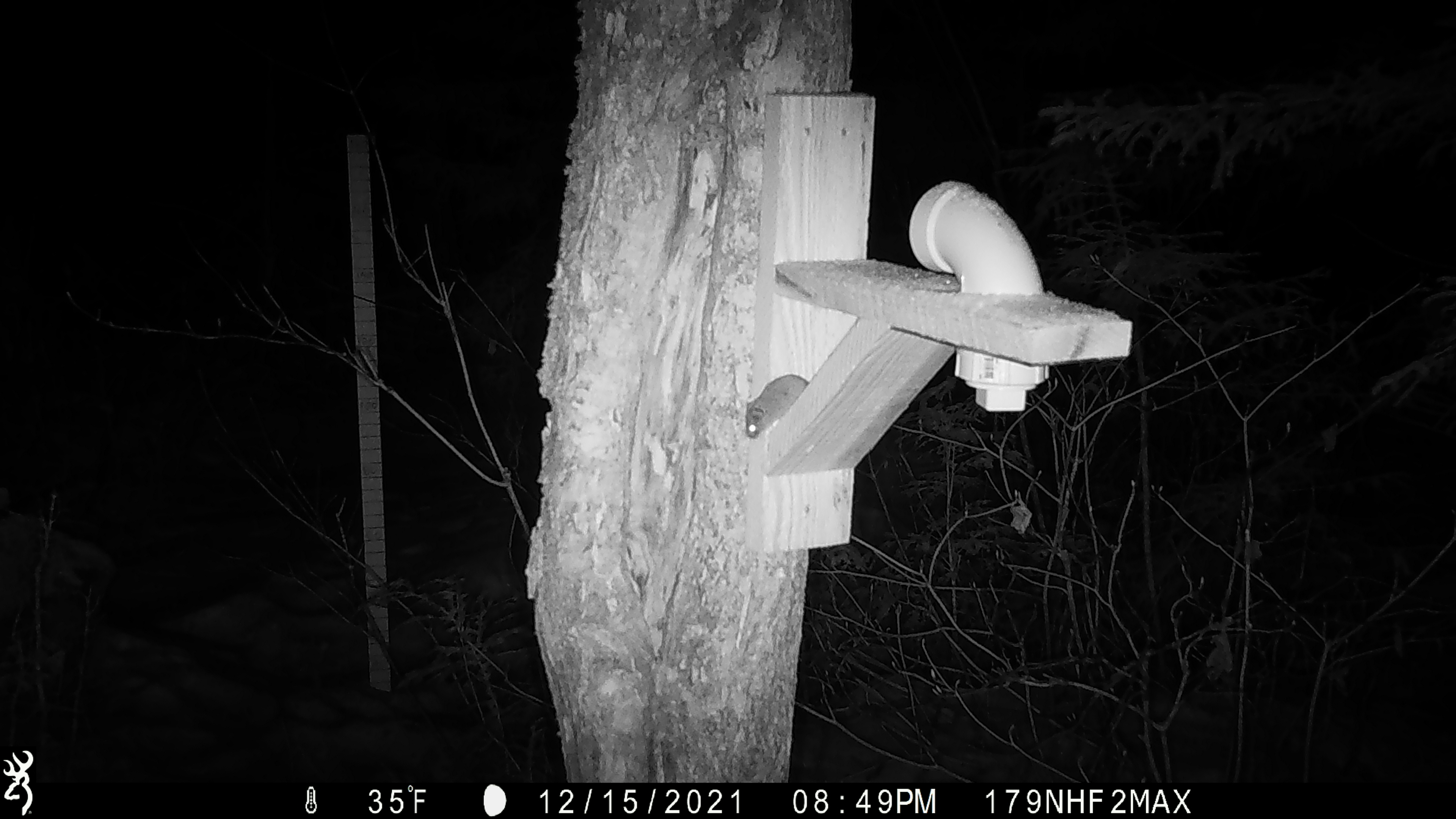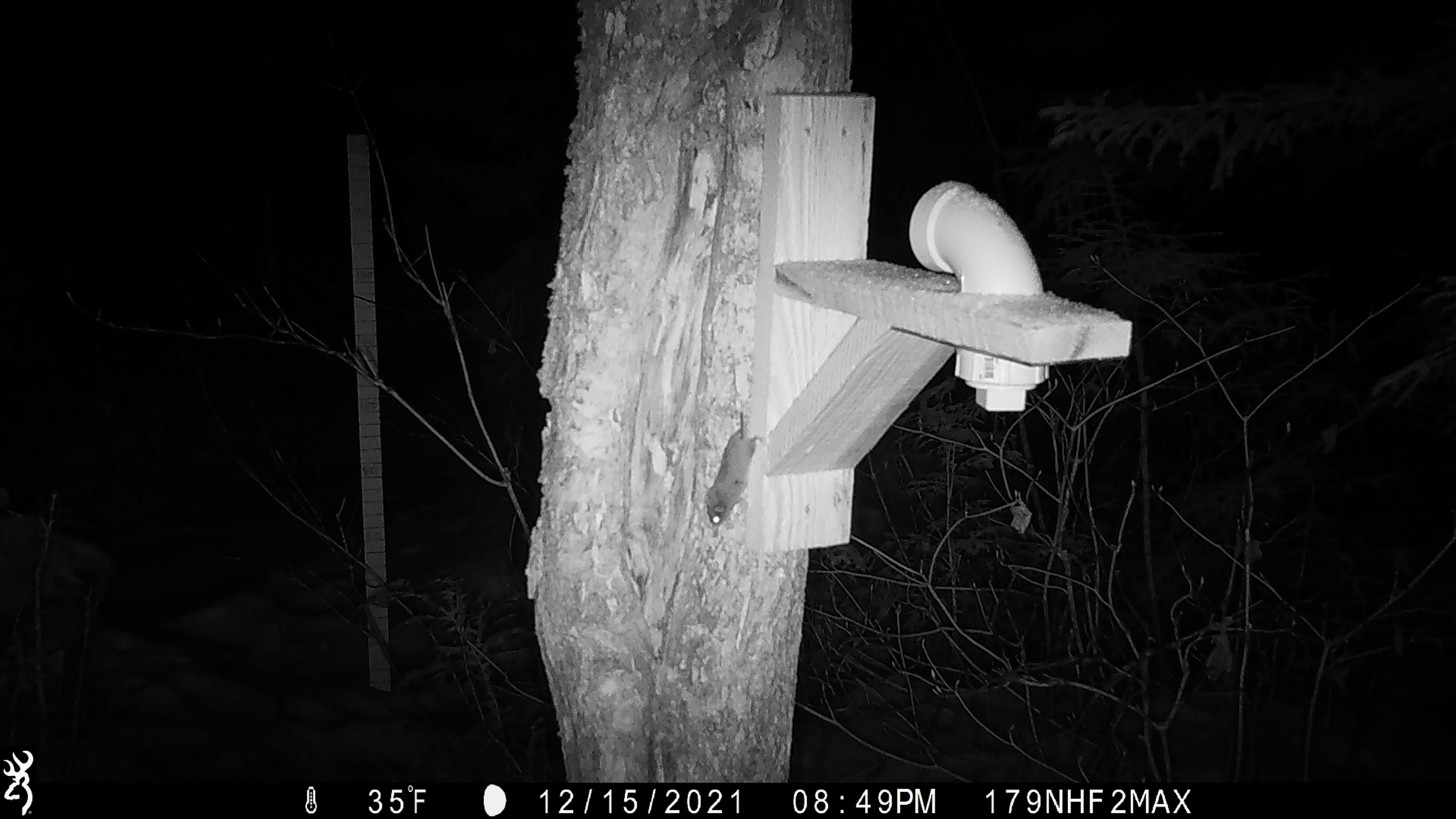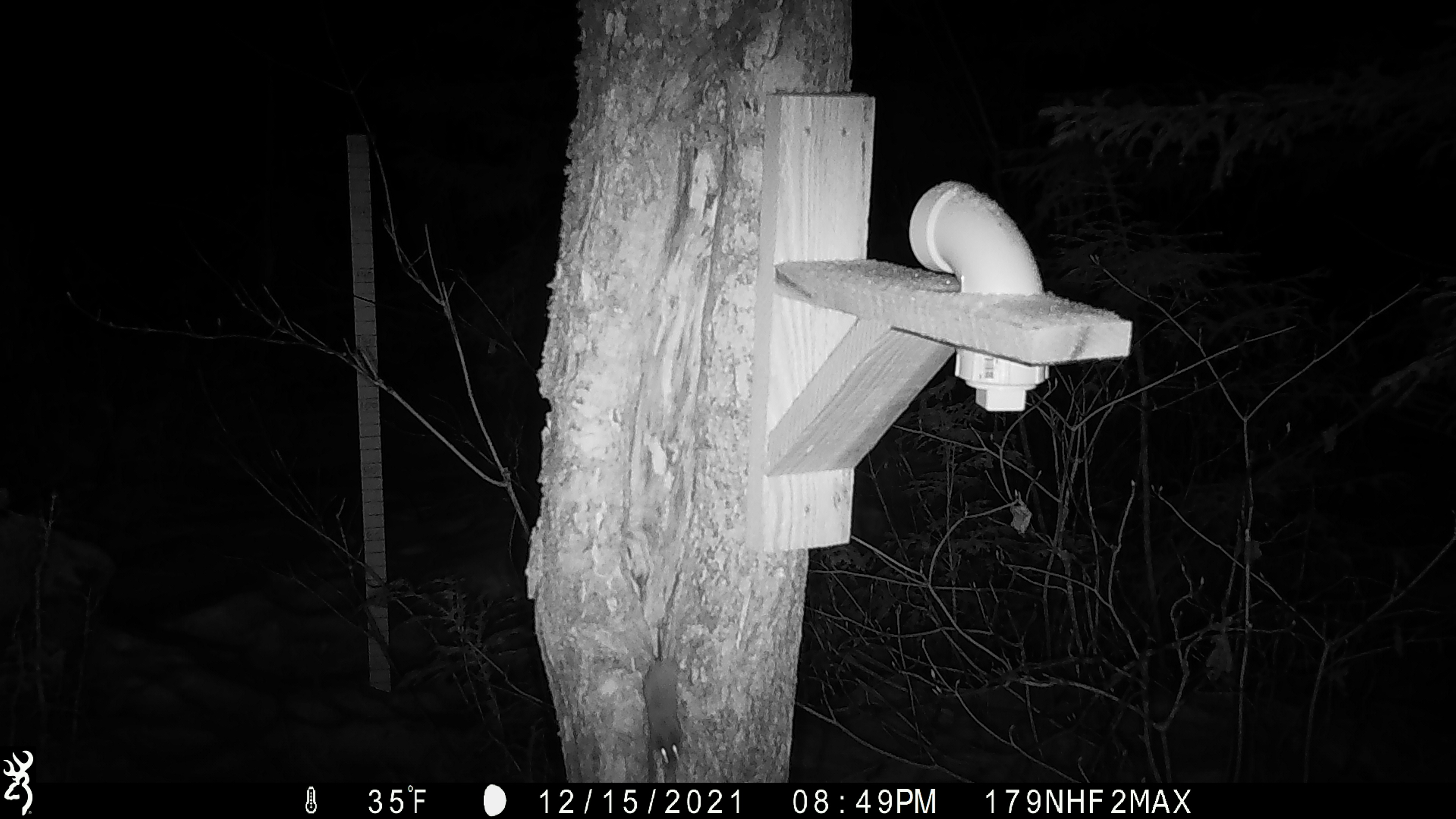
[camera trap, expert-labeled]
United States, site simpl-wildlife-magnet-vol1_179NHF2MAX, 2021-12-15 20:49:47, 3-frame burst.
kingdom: Animalia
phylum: Chordata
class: Mammalia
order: Rodentia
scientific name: Rodentia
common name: mouse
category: mouse sp.